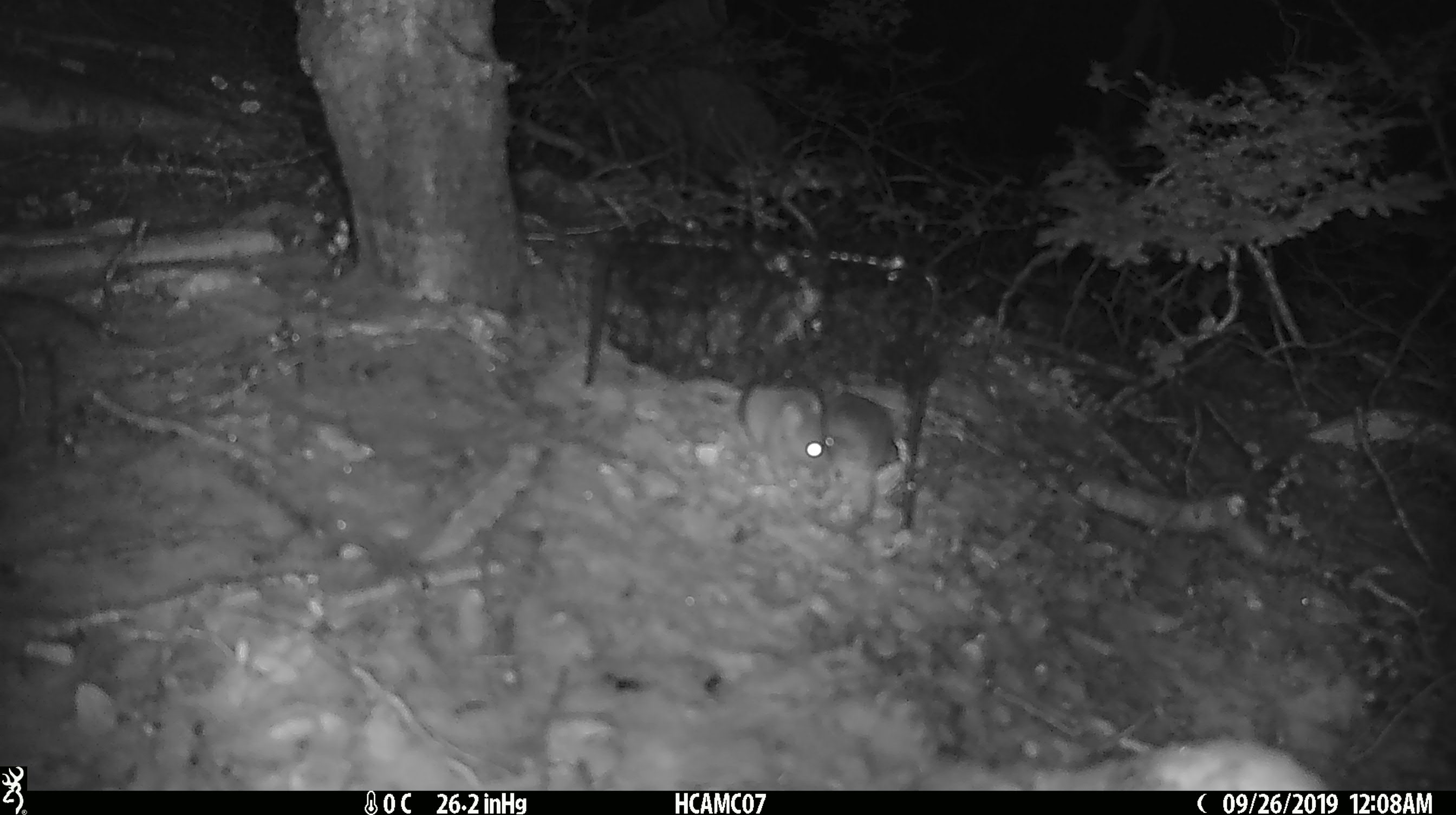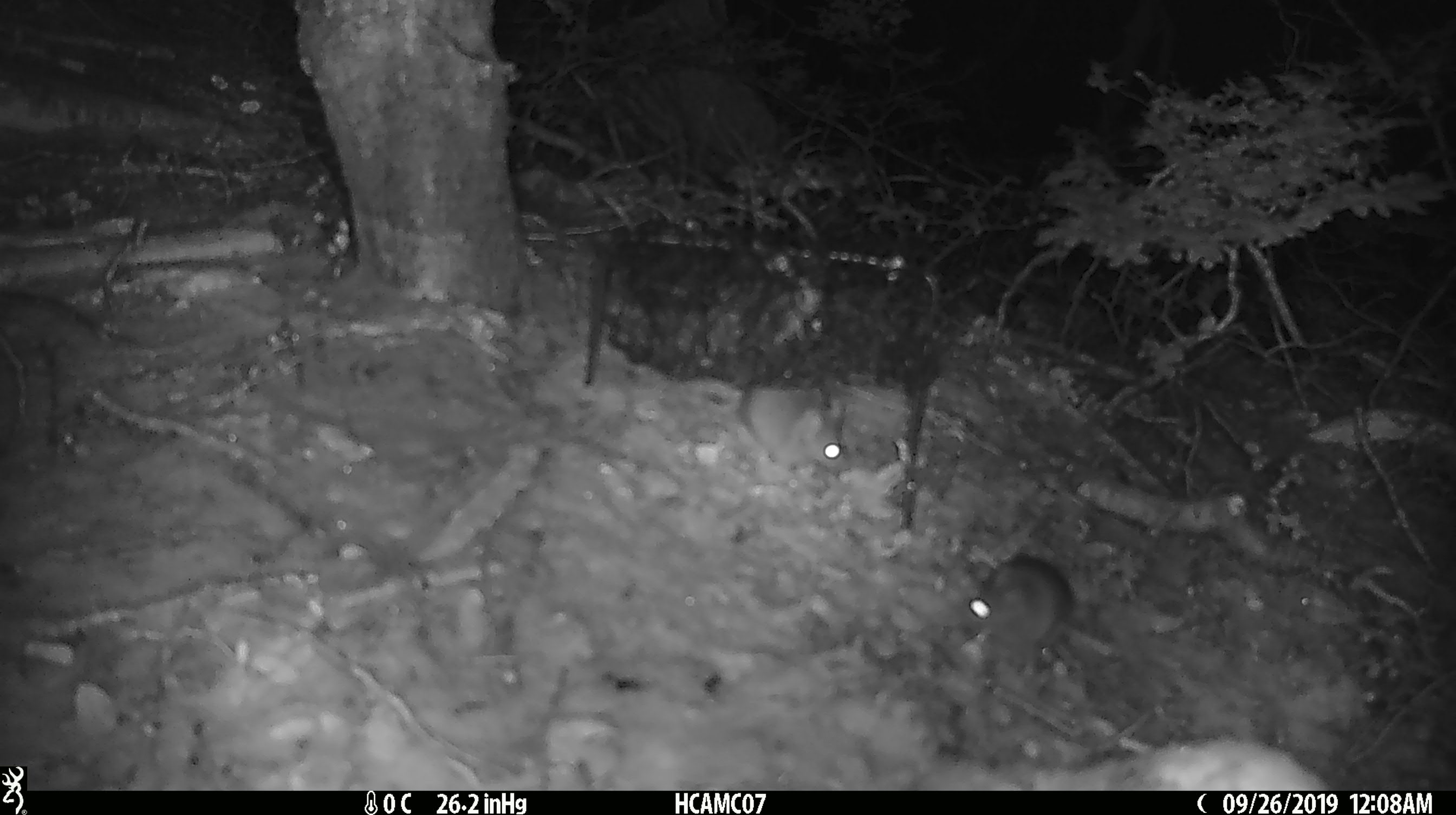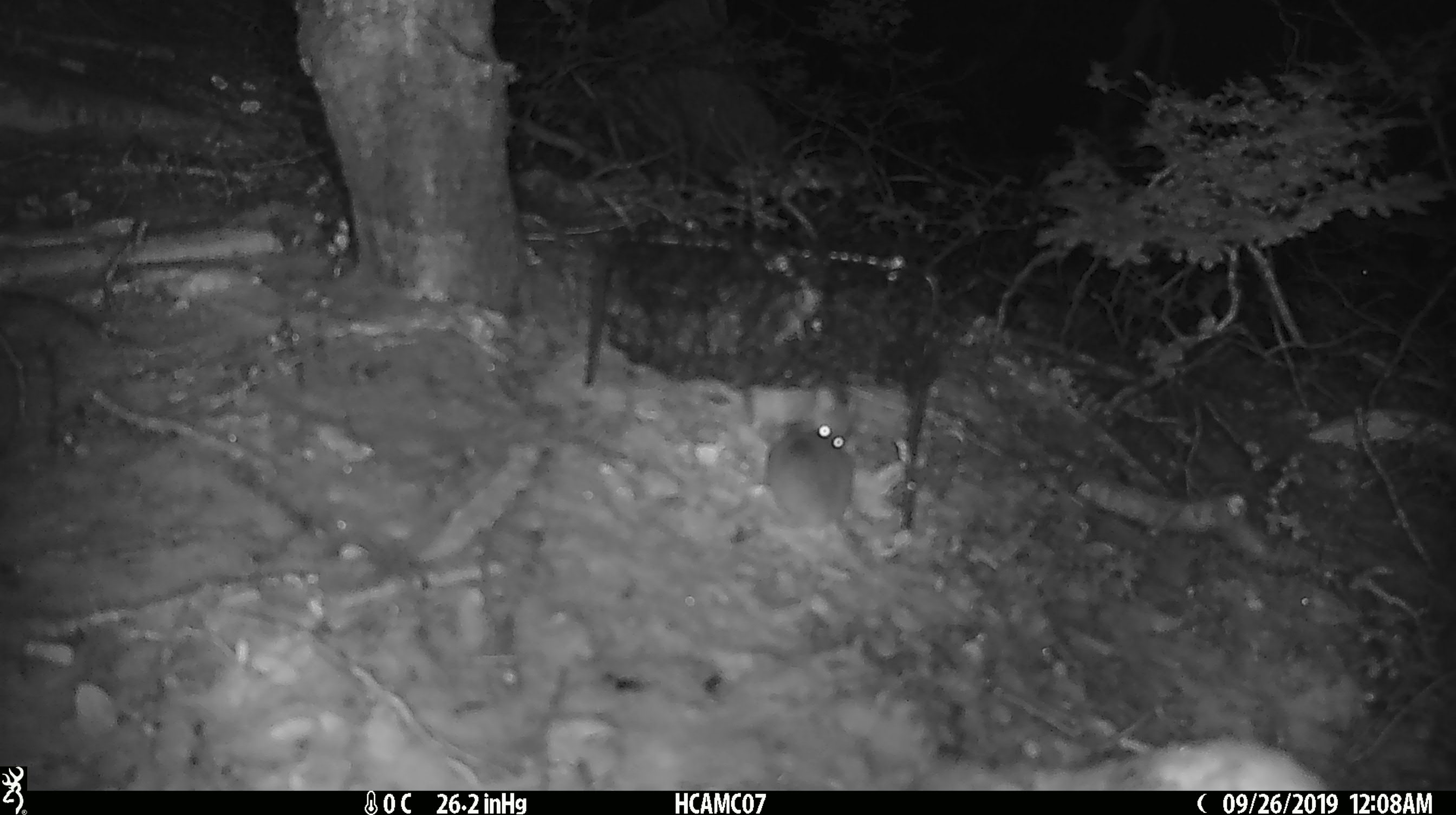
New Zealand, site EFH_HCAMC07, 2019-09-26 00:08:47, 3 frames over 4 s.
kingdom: Animalia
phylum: Chordata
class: Mammalia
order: Rodentia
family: Muridae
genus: Mus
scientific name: Mus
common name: mouse